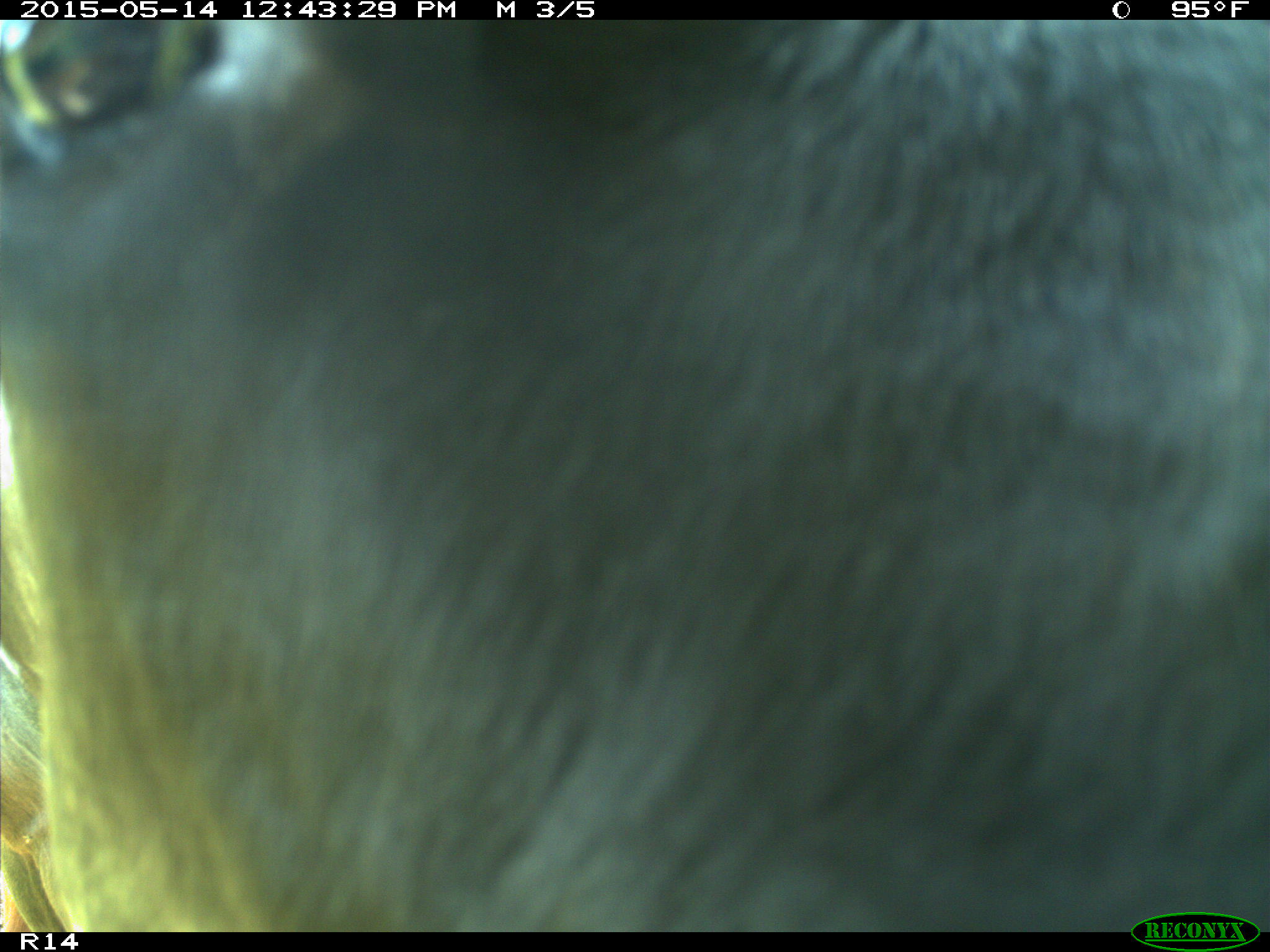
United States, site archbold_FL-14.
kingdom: Animalia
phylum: Chordata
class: Mammalia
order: Artiodactyla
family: Bovidae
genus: Bos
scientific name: Bos taurus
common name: domestic cow